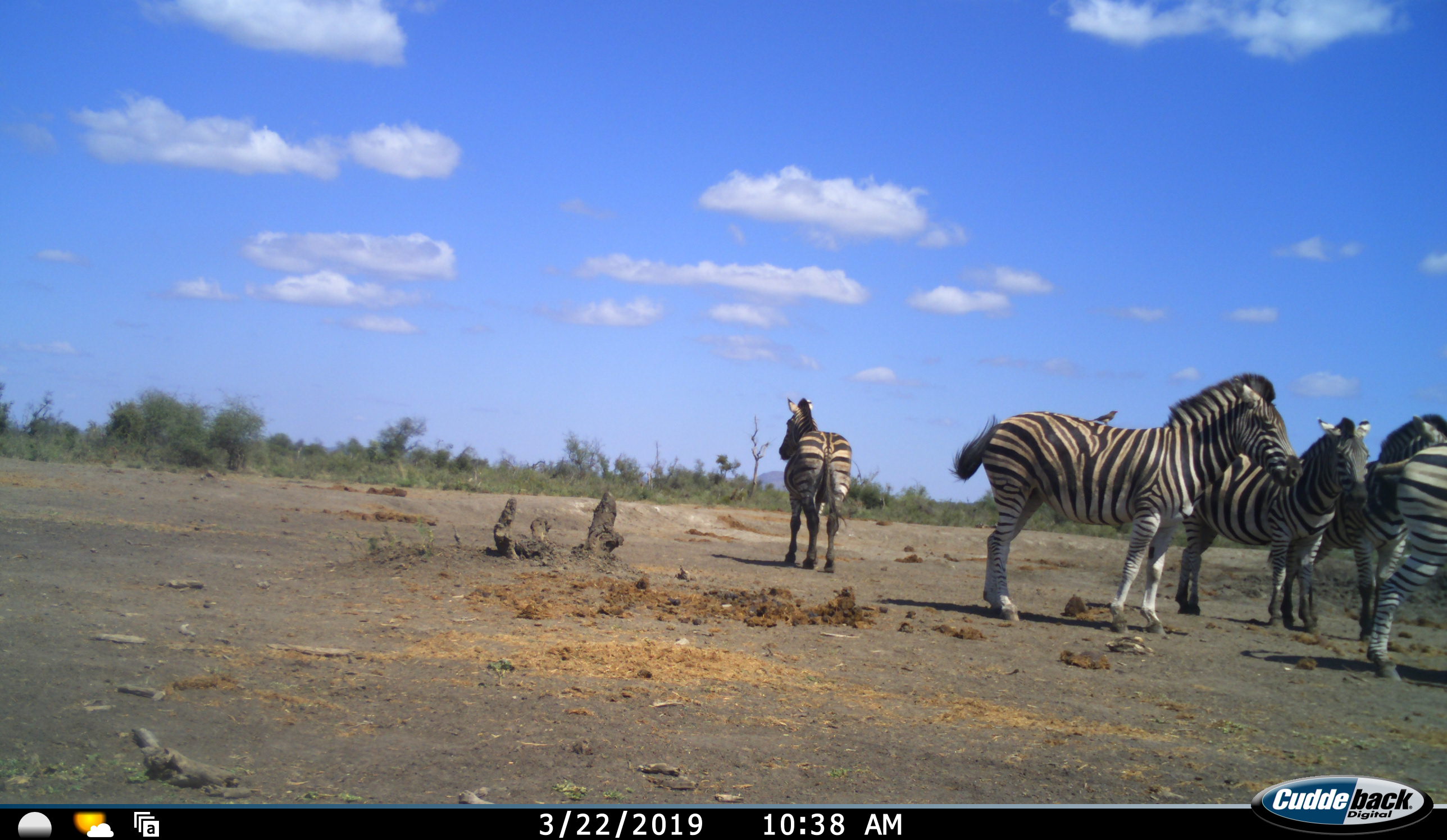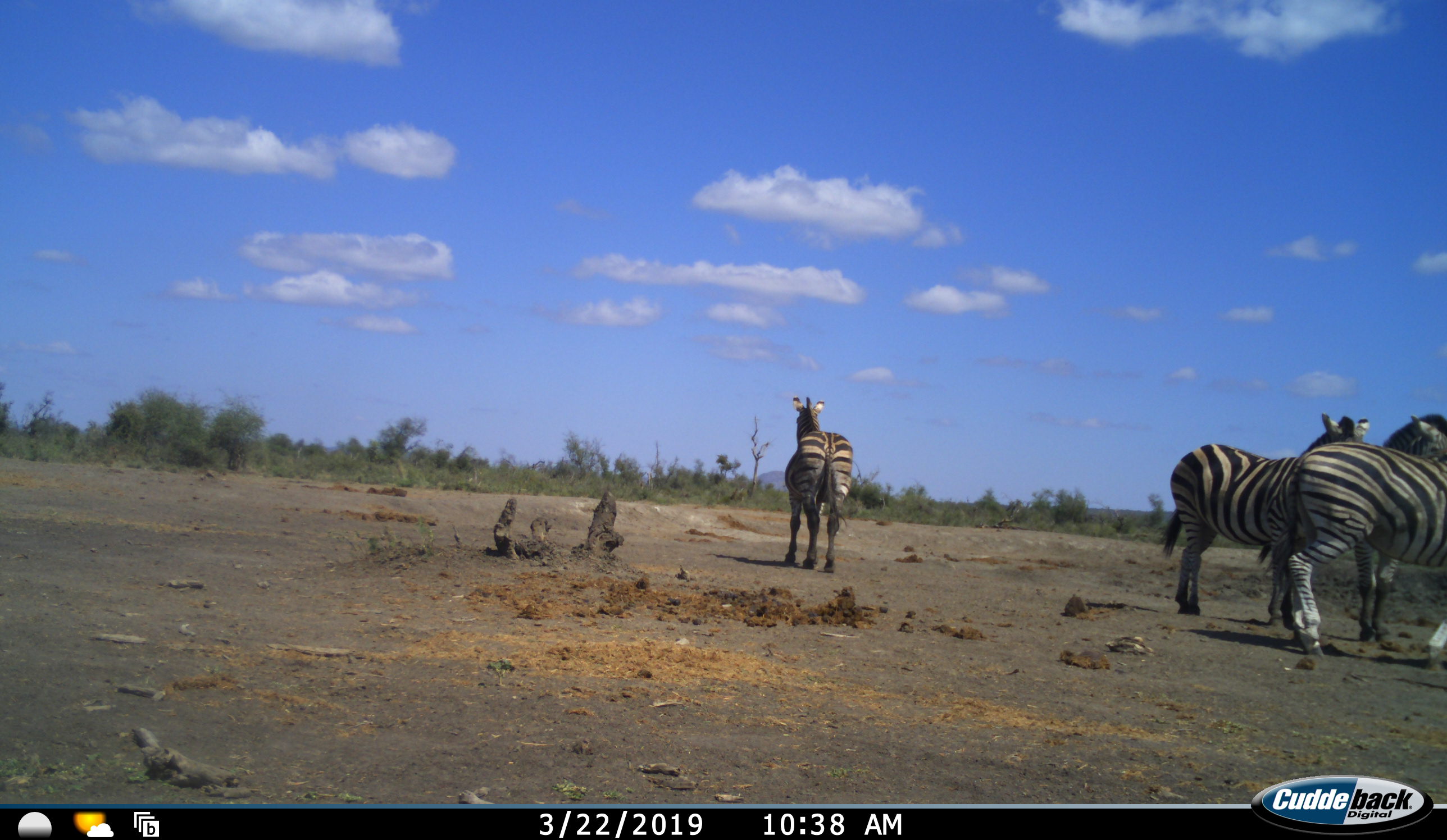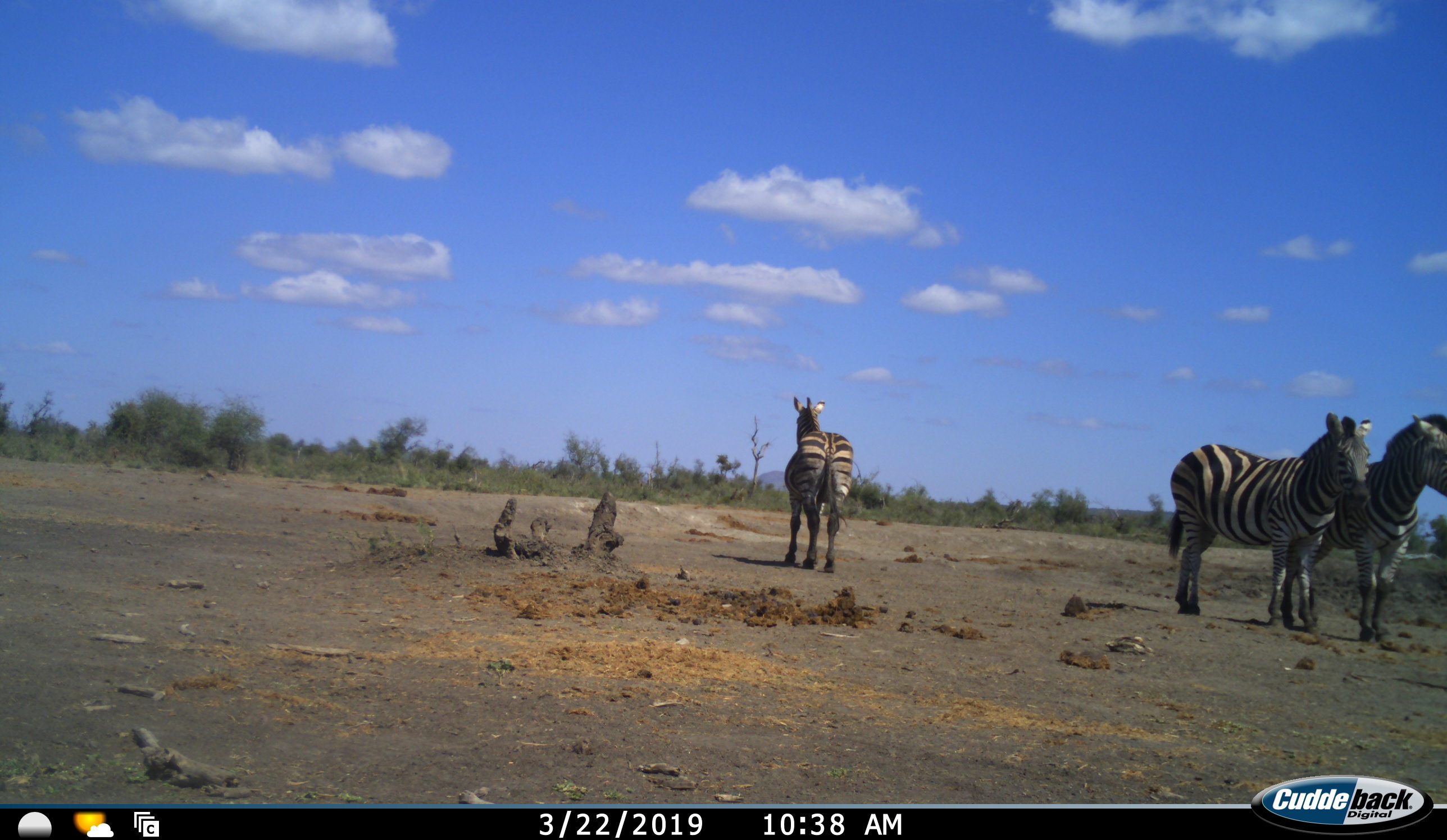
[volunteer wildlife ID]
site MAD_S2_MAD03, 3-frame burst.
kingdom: Animalia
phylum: Chordata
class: Mammalia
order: Perissodactyla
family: Equidae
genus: Equus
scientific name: Equus quagga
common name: plains zebra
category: zebraplains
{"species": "zebraplains (plains zebra) (Equus quagga)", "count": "5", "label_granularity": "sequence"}